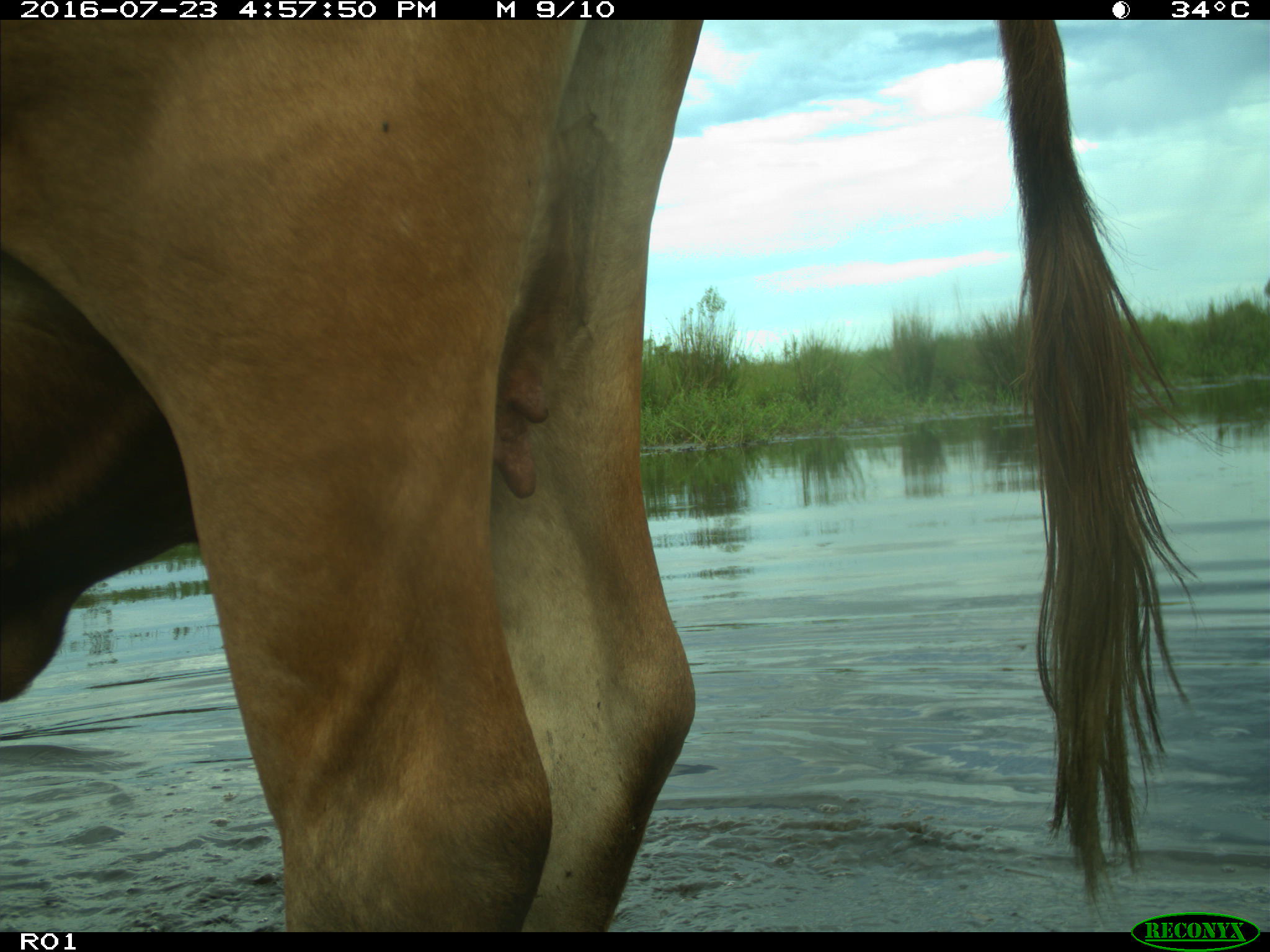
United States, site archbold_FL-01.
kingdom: Animalia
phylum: Chordata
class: Mammalia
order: Artiodactyla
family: Bovidae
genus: Bos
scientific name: Bos taurus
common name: domestic cow